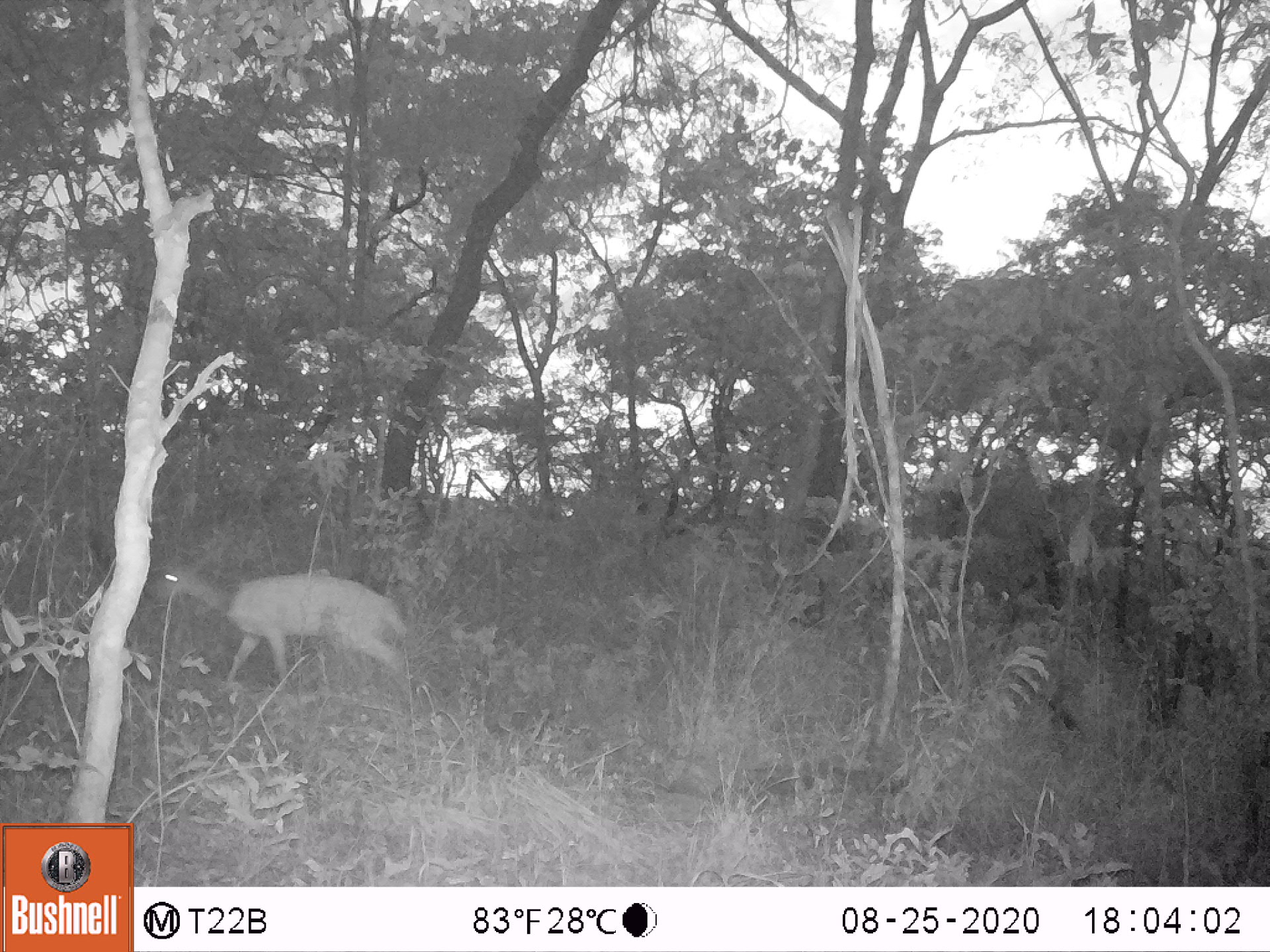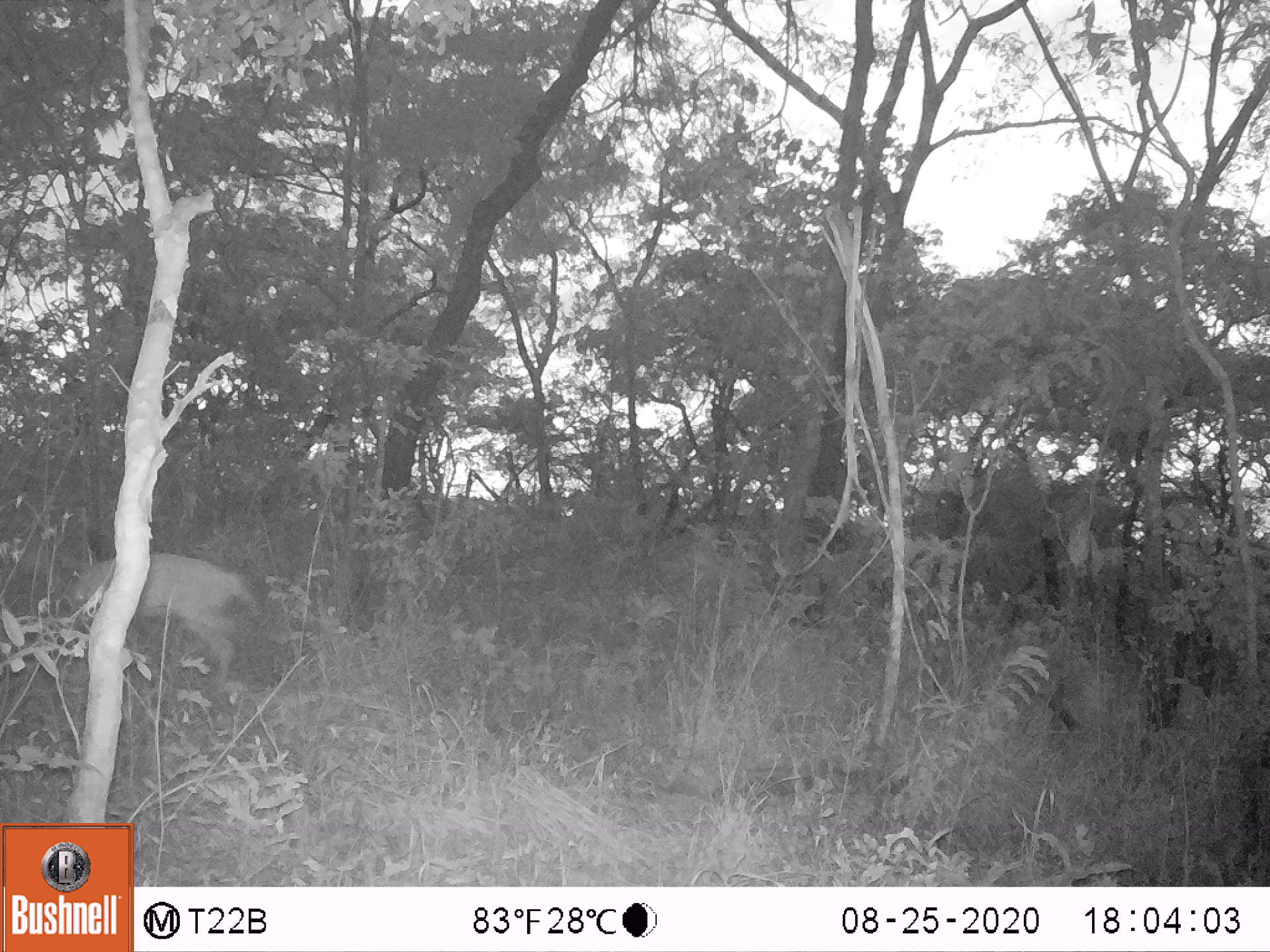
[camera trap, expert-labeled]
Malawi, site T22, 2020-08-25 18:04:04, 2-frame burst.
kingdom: Animalia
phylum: Chordata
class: Mammalia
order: Artiodactyla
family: Bovidae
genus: Tragelaphus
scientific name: Tragelaphus sylvaticus sylvaticus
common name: cape bushbuck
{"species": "cape bushbuck (Tragelaphus sylvaticus sylvaticus)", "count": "1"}